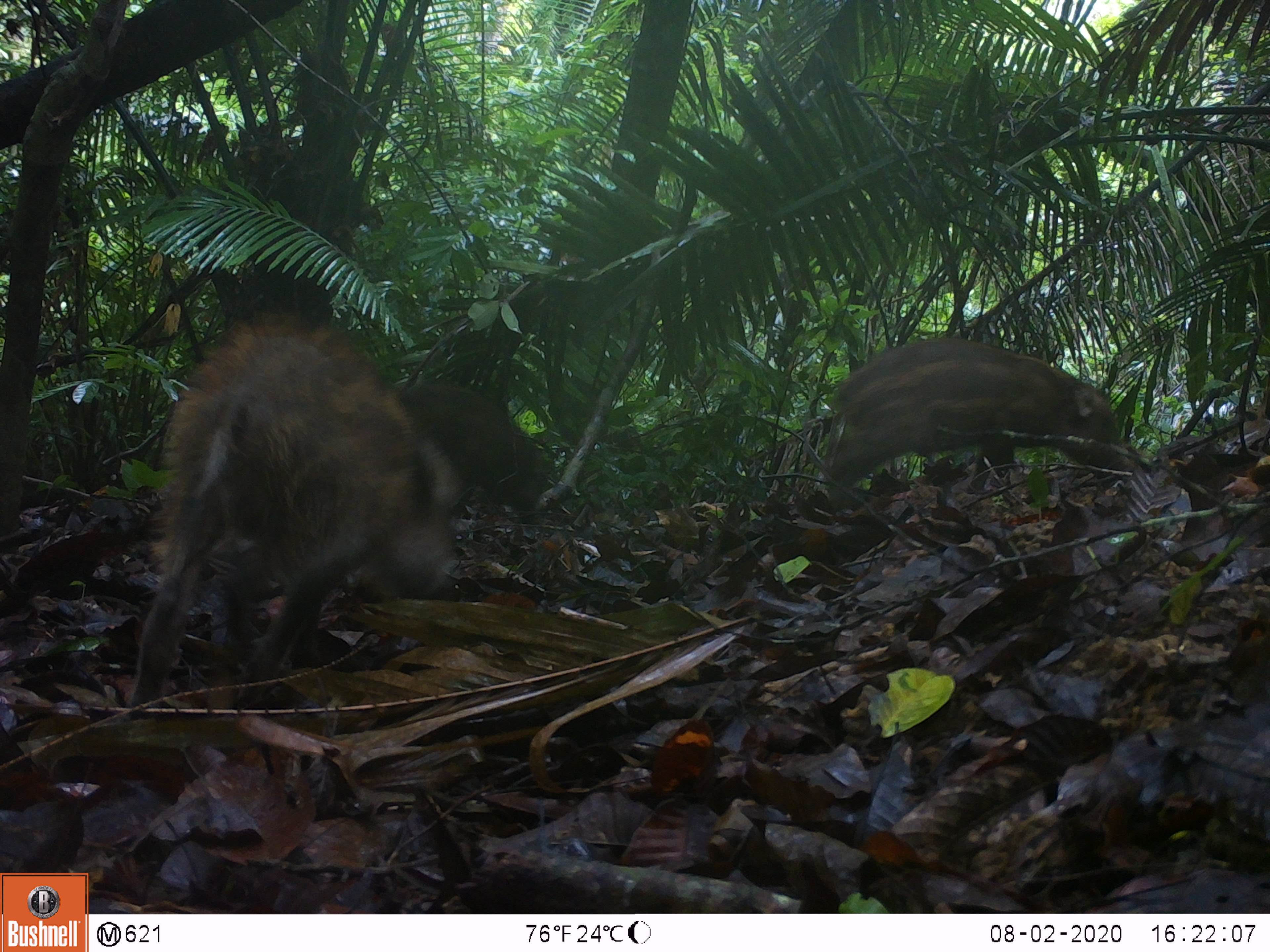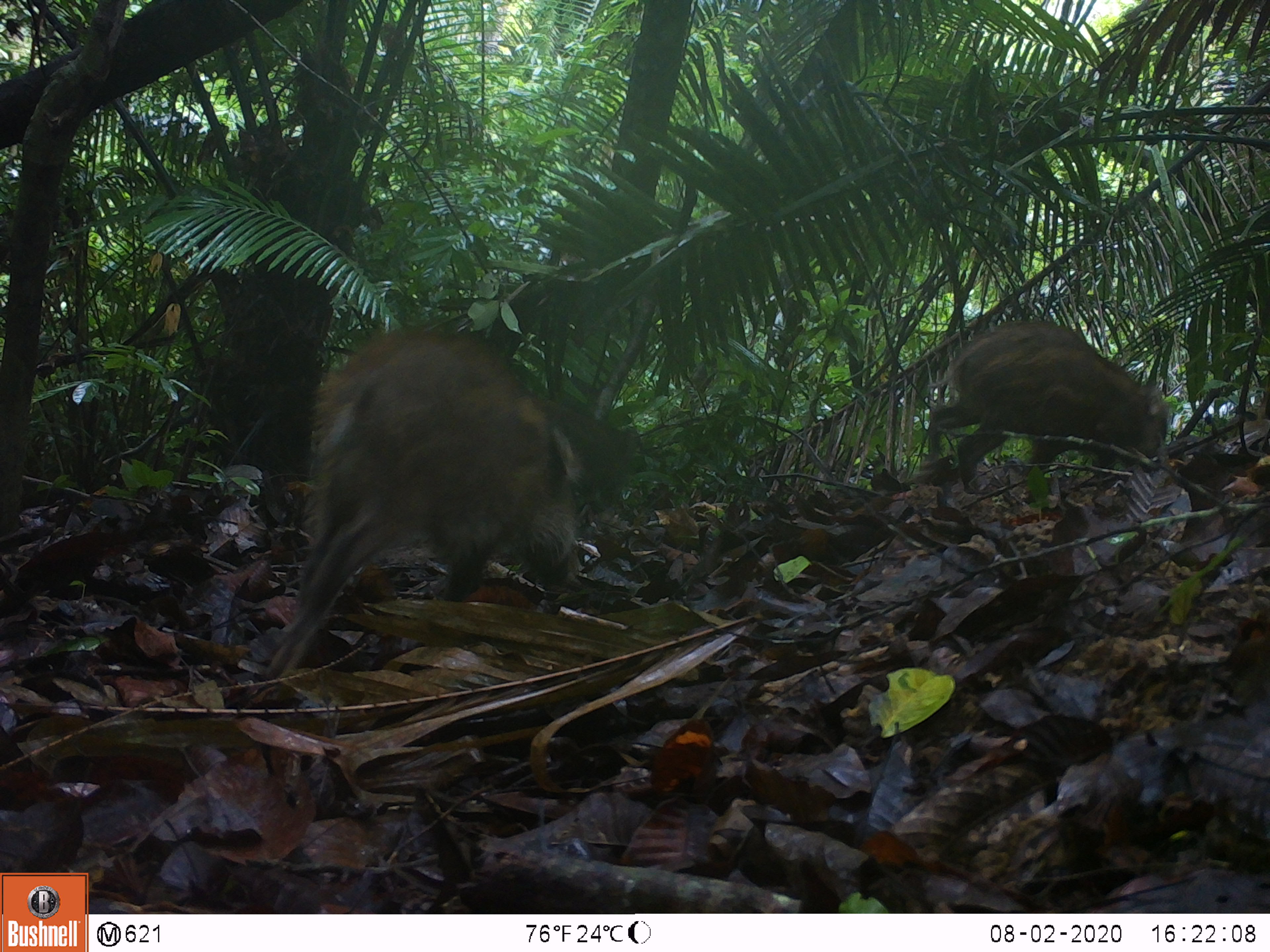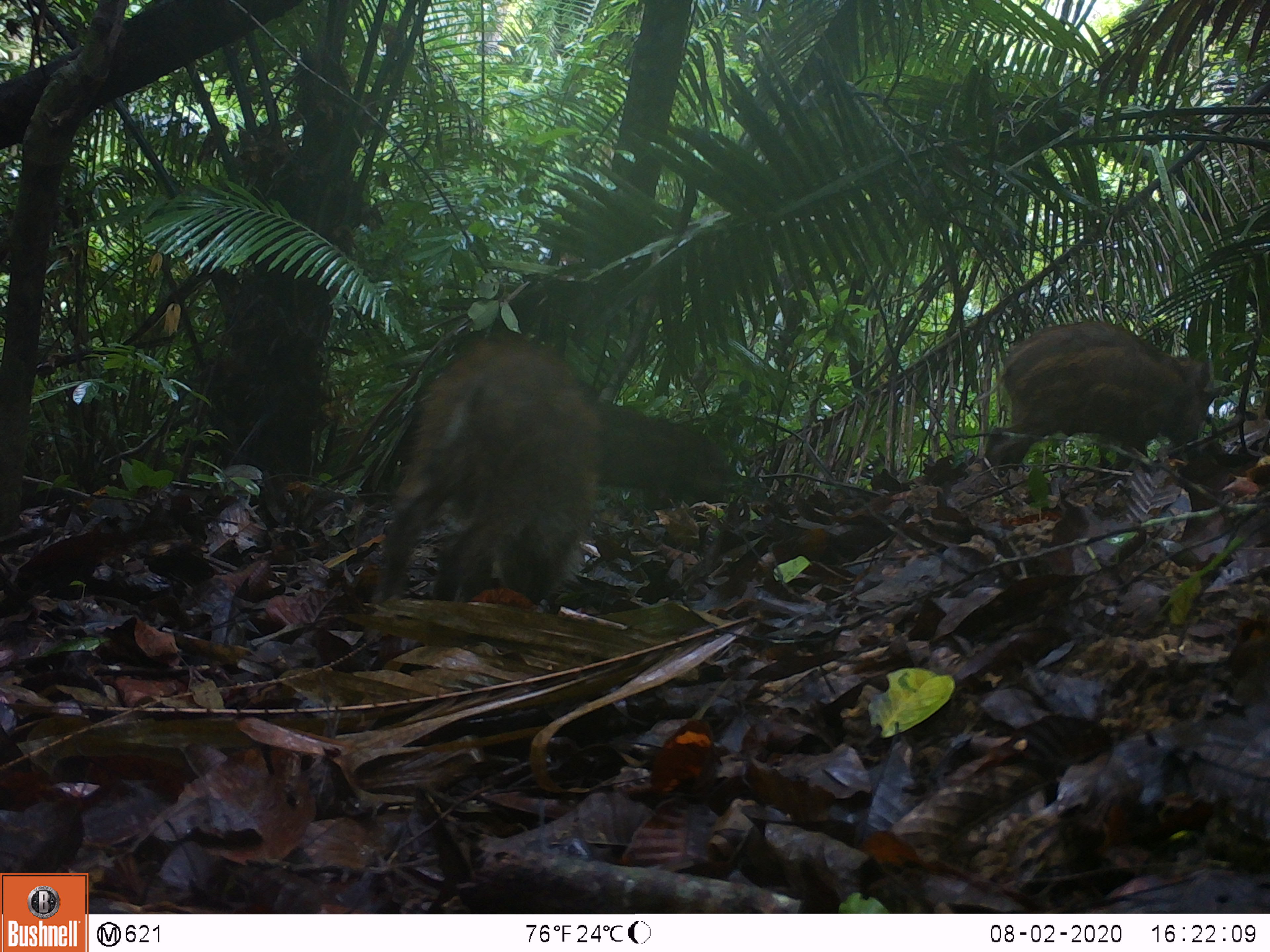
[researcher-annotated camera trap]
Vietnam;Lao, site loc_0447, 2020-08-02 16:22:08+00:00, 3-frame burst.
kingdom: Animalia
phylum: Chordata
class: Mammalia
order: Artiodactyla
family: Suidae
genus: Sus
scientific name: Sus scrofa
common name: eurasian wild pig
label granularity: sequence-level